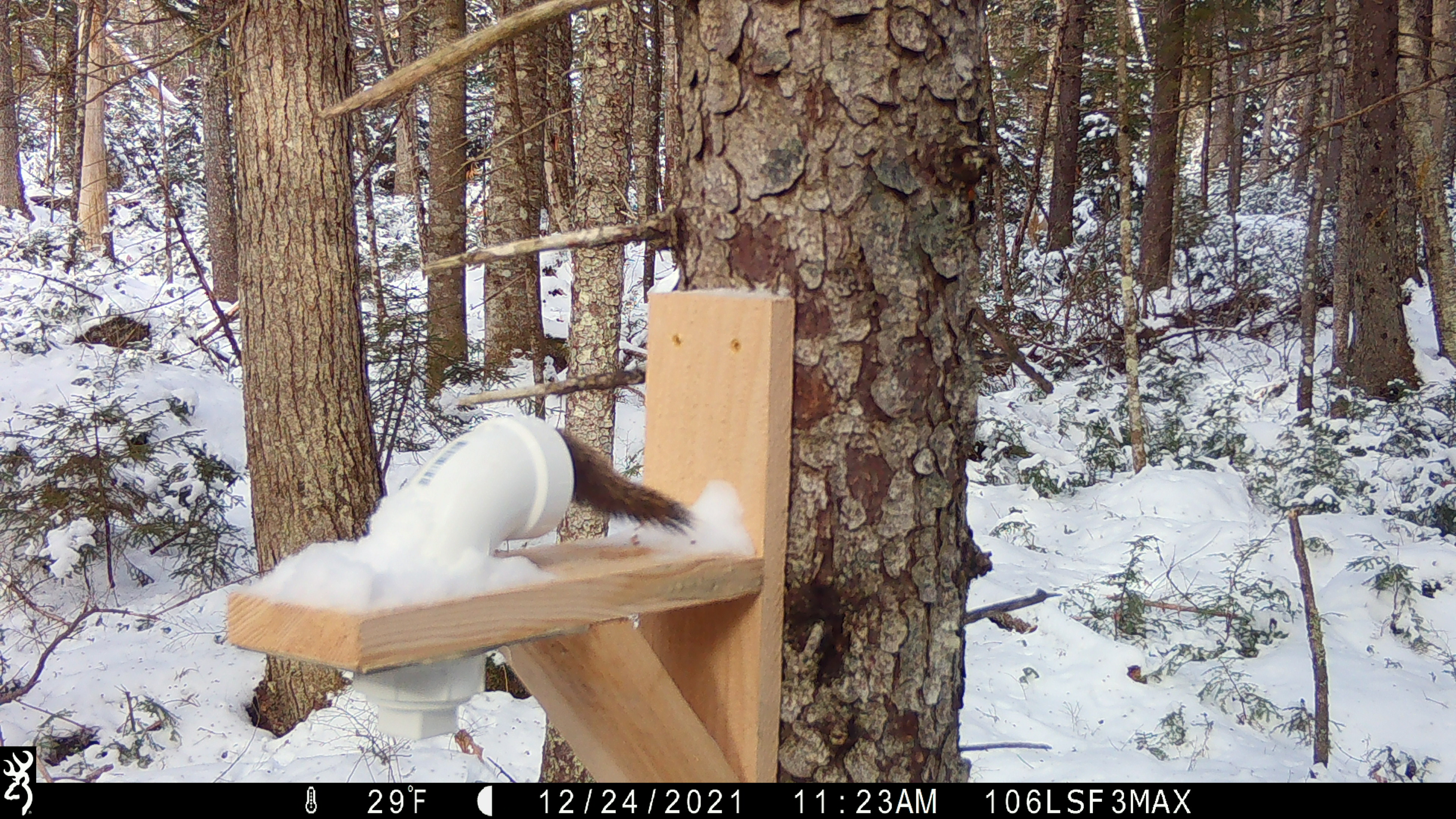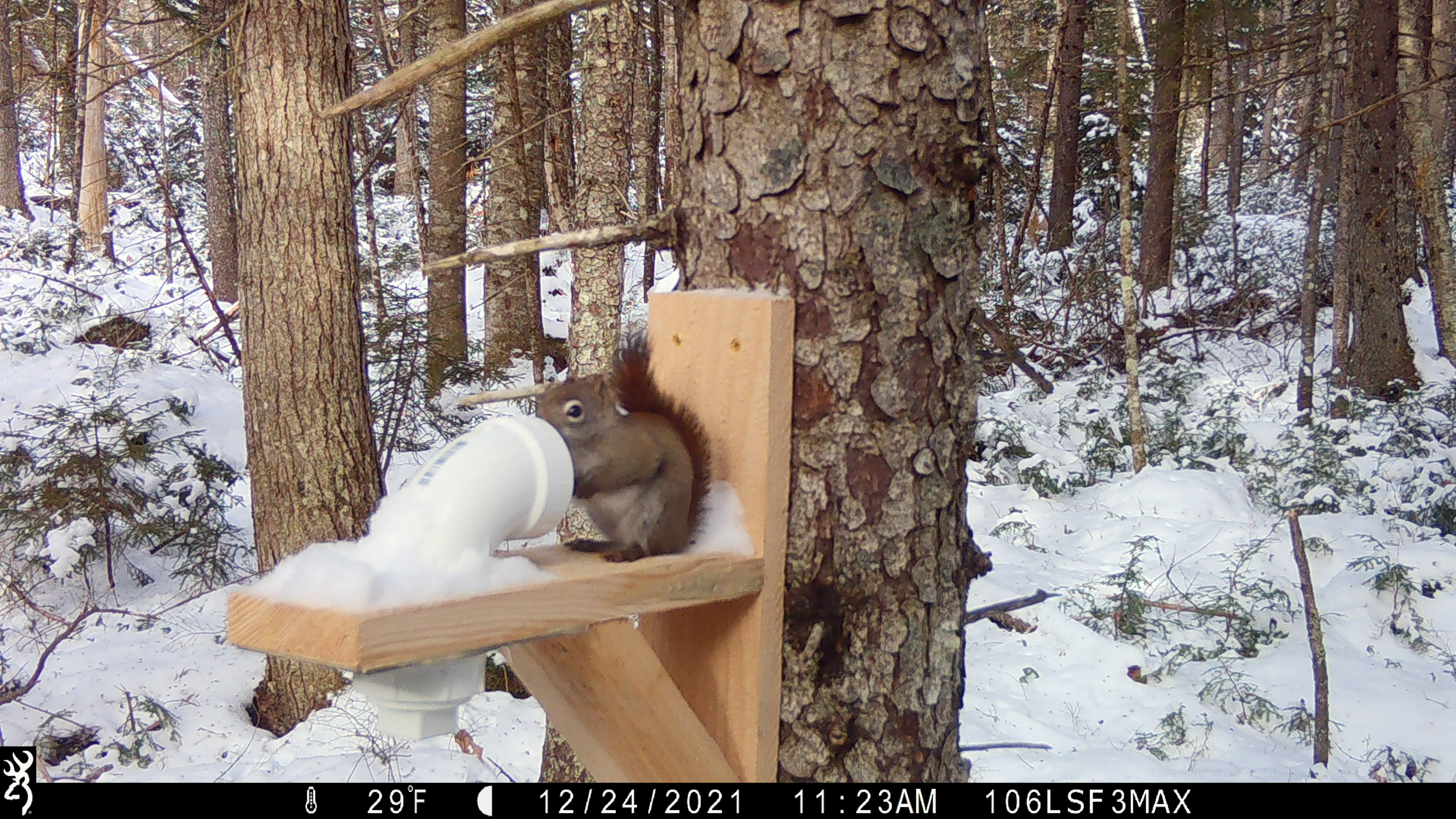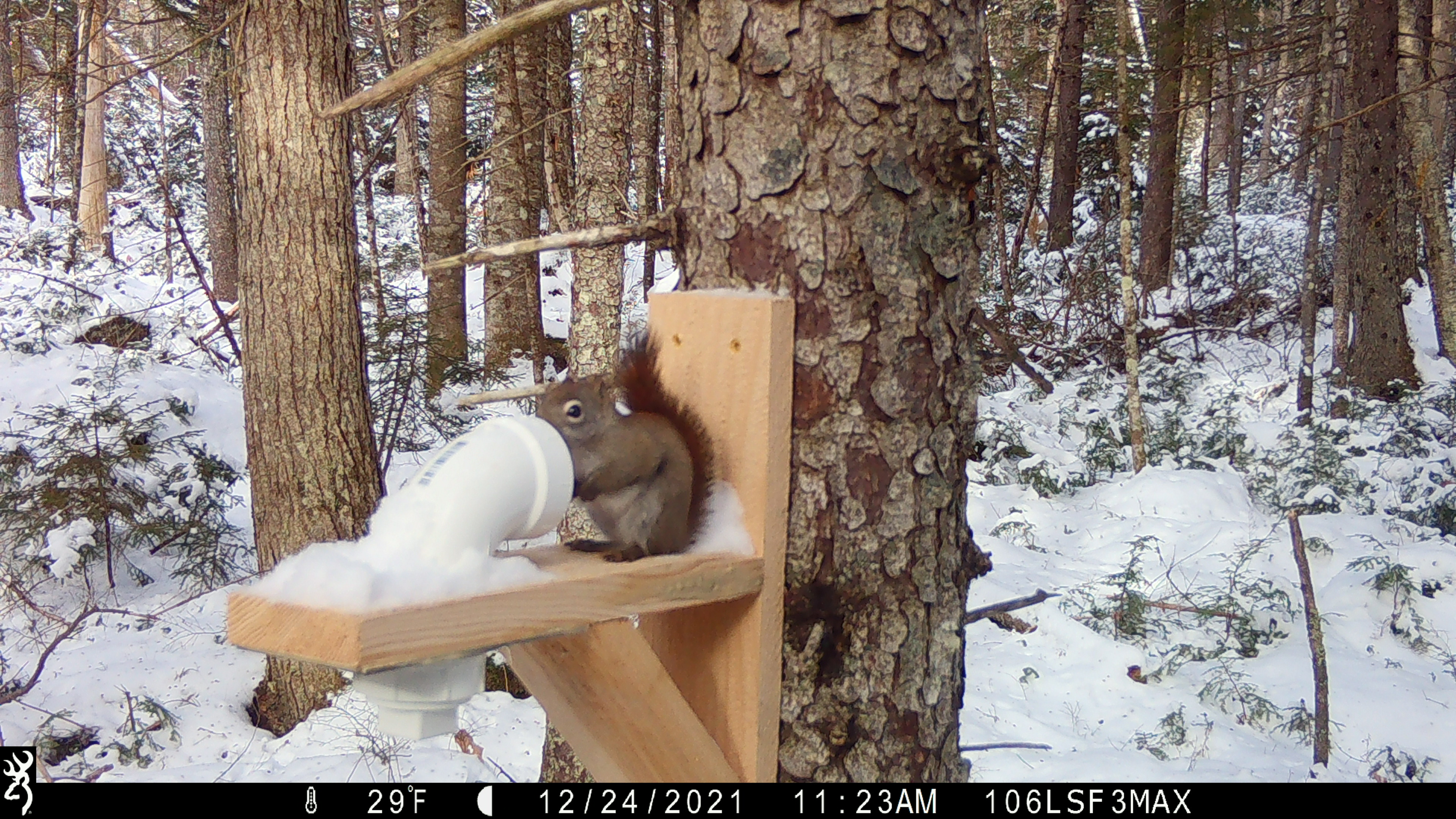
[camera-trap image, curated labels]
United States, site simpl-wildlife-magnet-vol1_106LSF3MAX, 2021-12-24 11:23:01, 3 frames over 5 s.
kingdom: Animalia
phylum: Chordata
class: Mammalia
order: Rodentia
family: Sciuridae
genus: Tamiasciurus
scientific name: Tamiasciurus hudsonicus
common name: red squirrel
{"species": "red squirrel (Tamiasciurus hudsonicus)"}